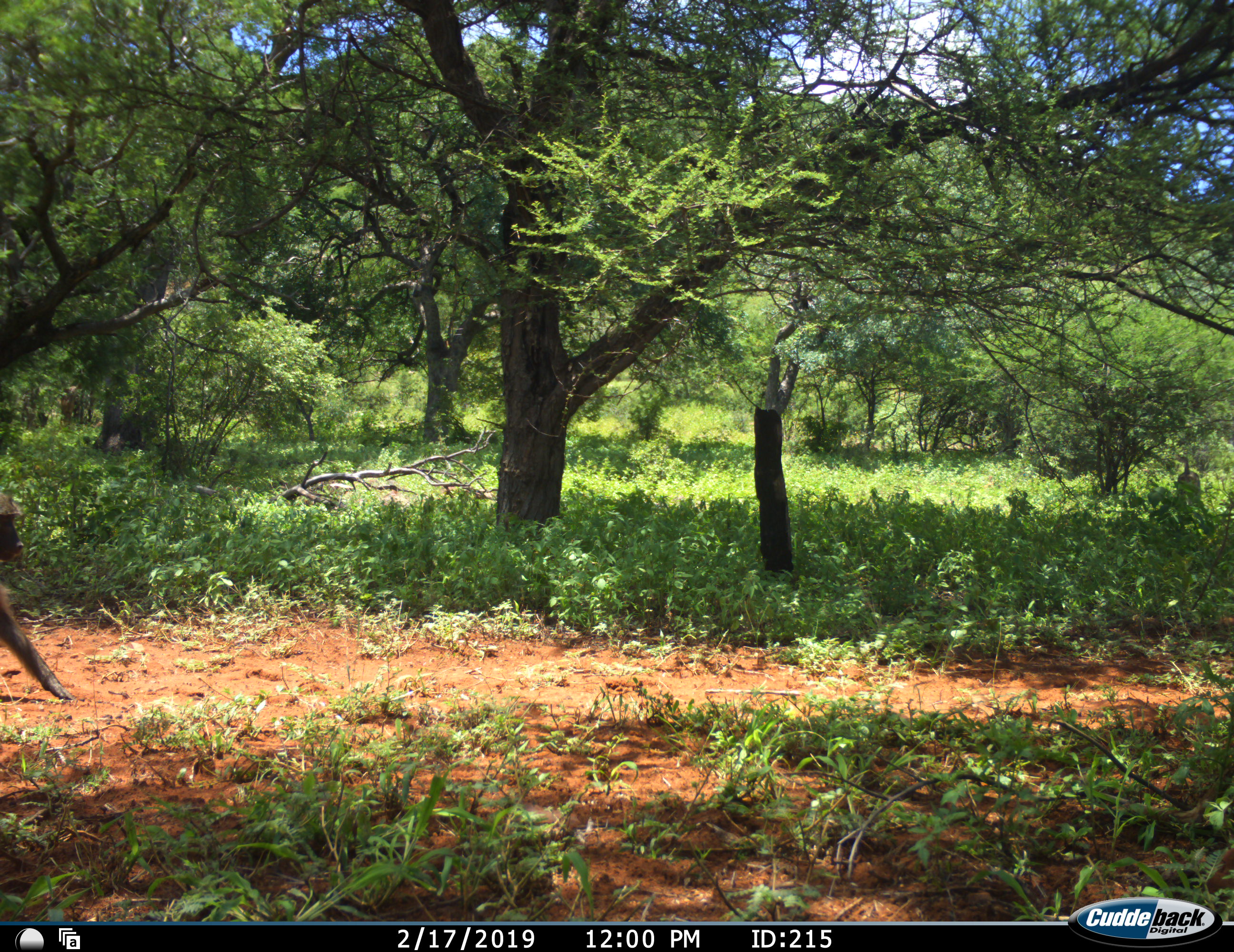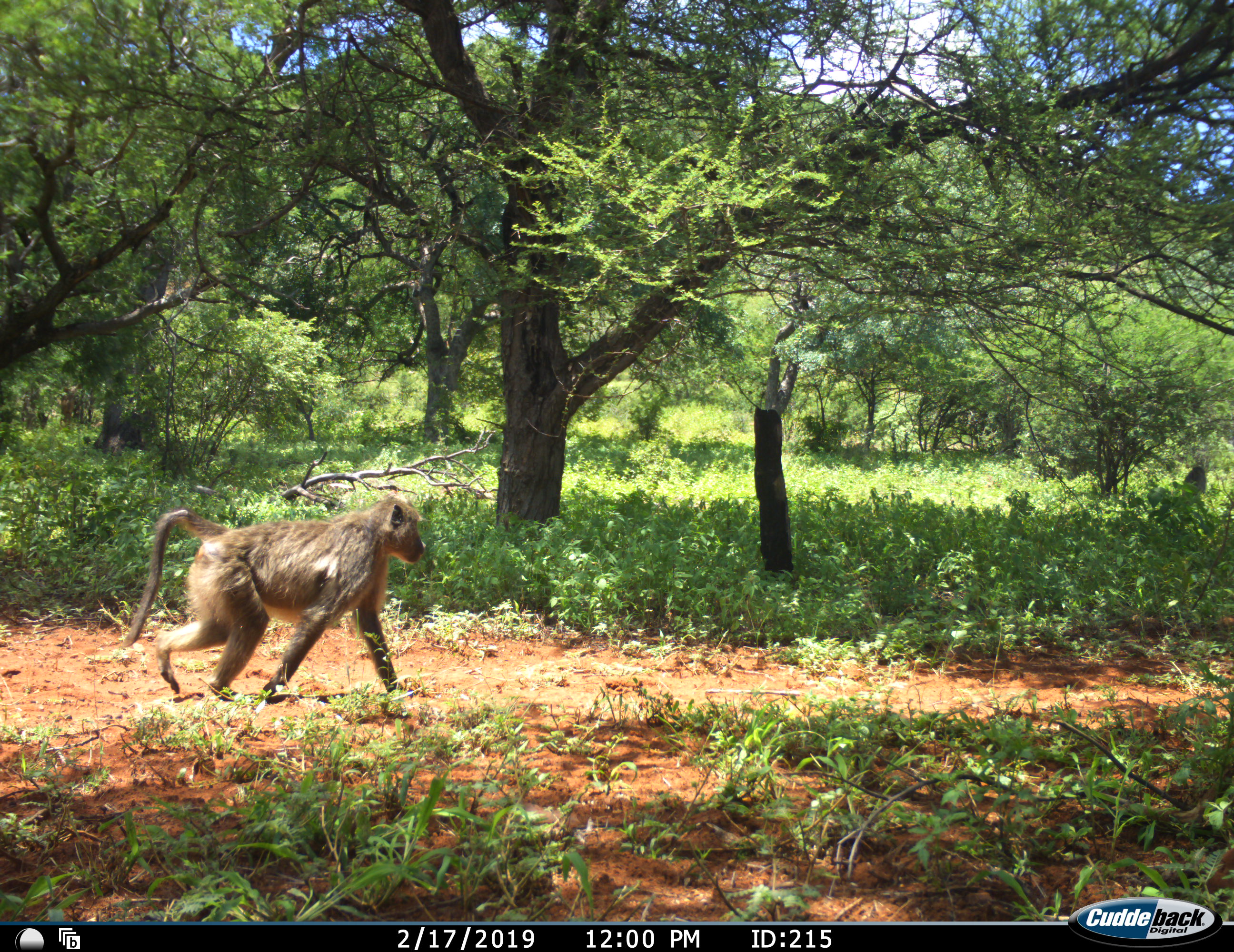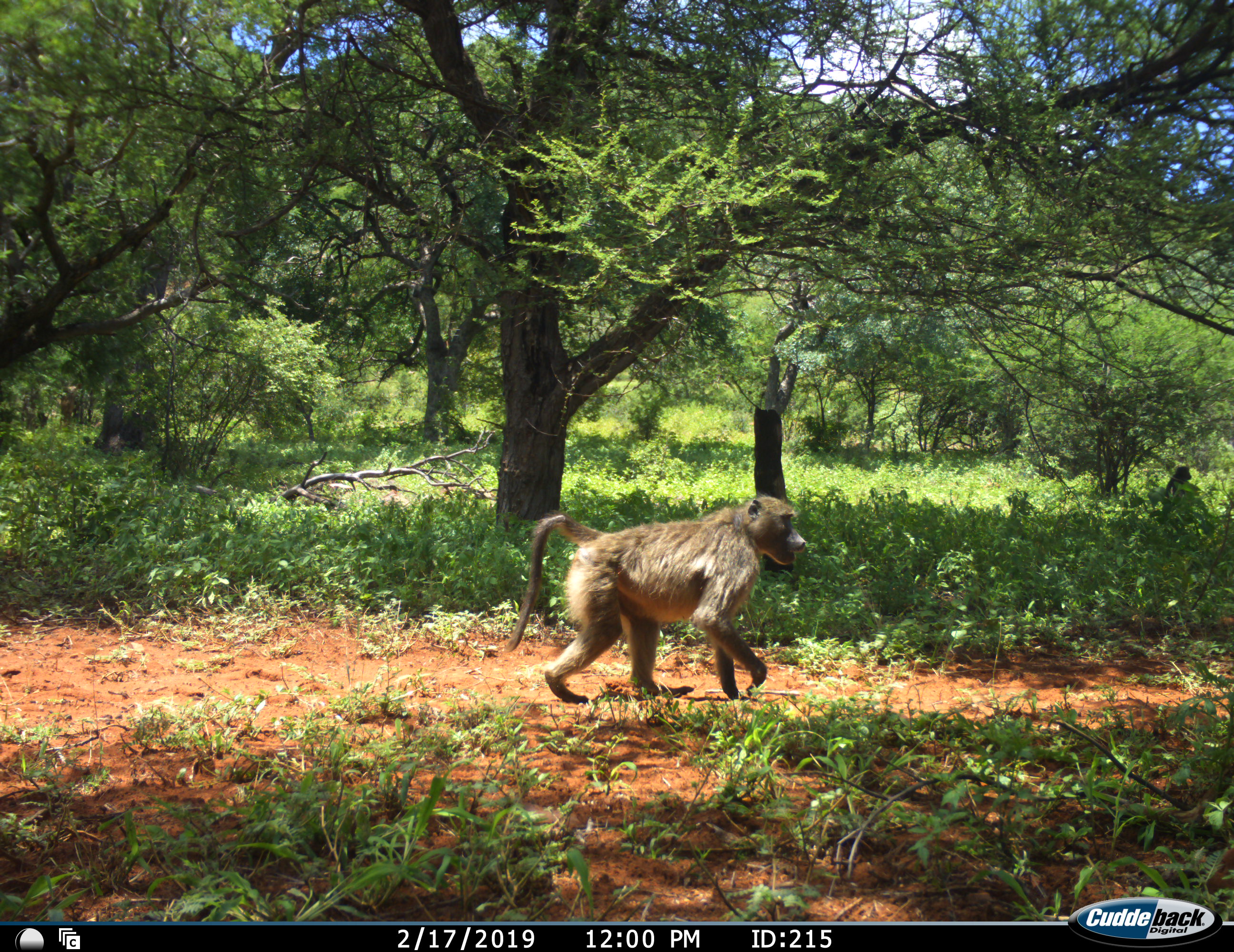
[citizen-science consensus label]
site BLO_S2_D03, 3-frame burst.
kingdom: Animalia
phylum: Chordata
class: Mammalia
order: Primates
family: Cercopithecidae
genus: Papio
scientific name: Papio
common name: baboon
Baboon (Papio), count 2. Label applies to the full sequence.